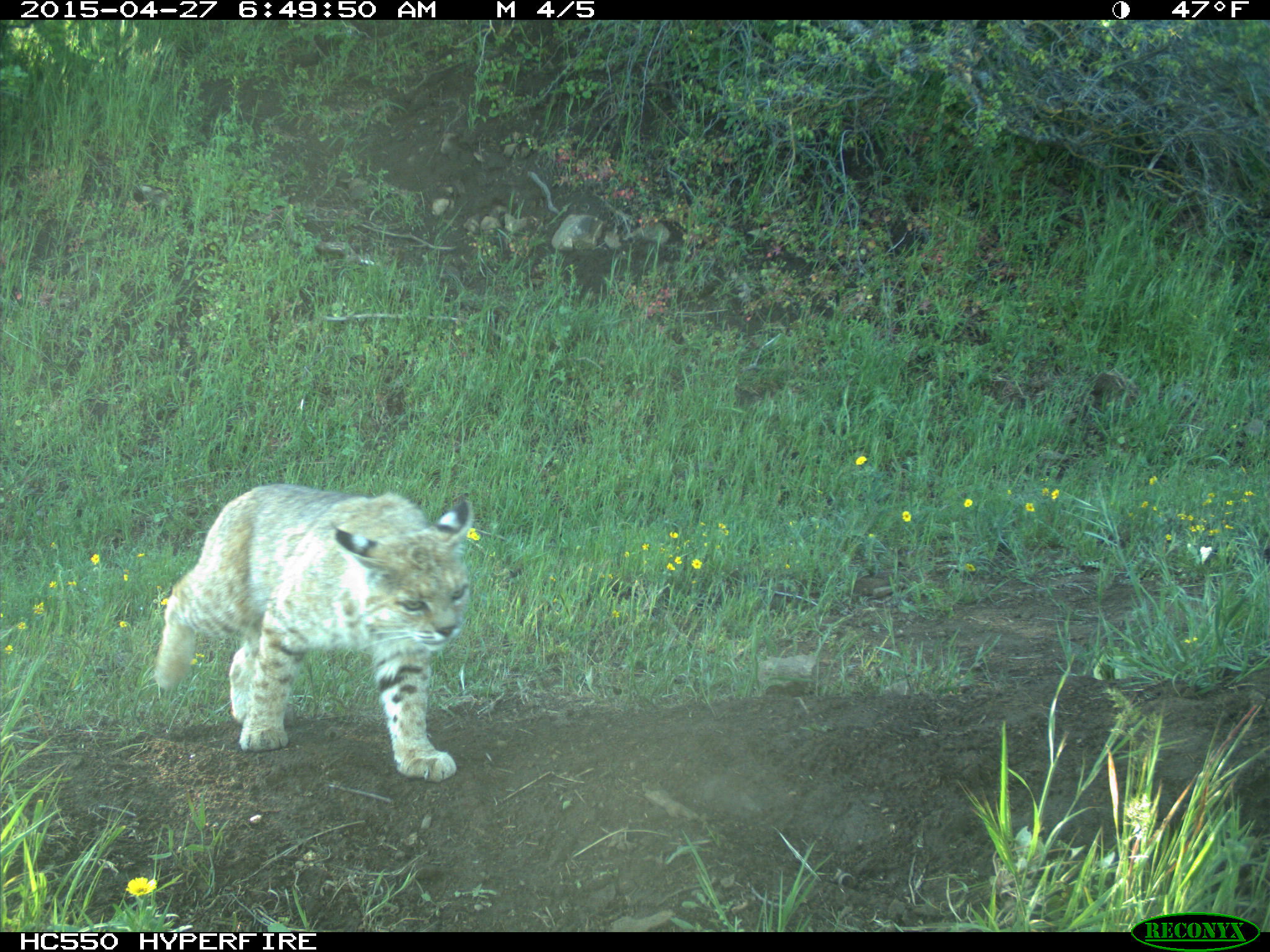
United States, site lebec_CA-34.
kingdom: Animalia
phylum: Chordata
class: Mammalia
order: Carnivora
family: Felidae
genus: Lynx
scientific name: Lynx rufus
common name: bobcat